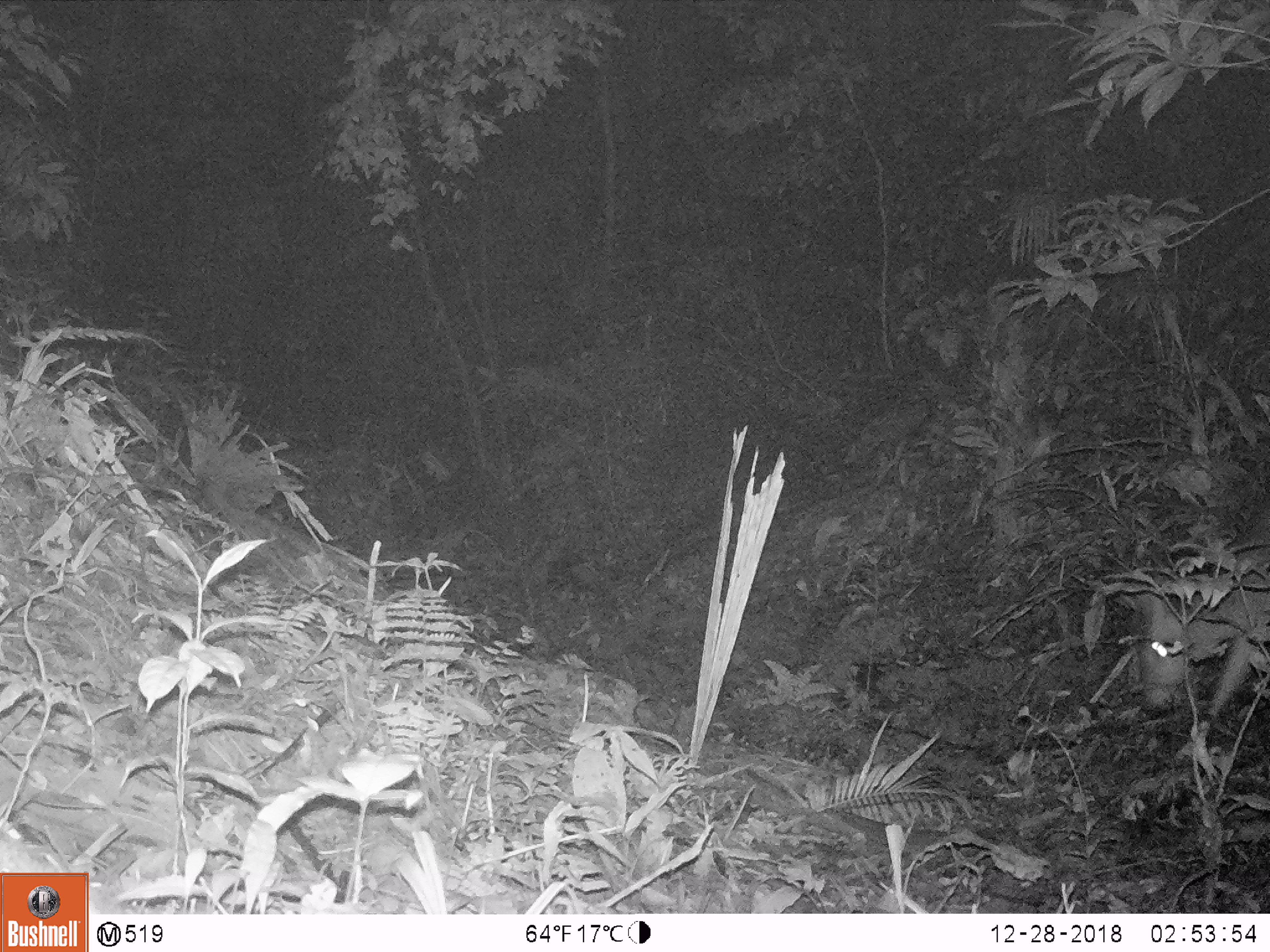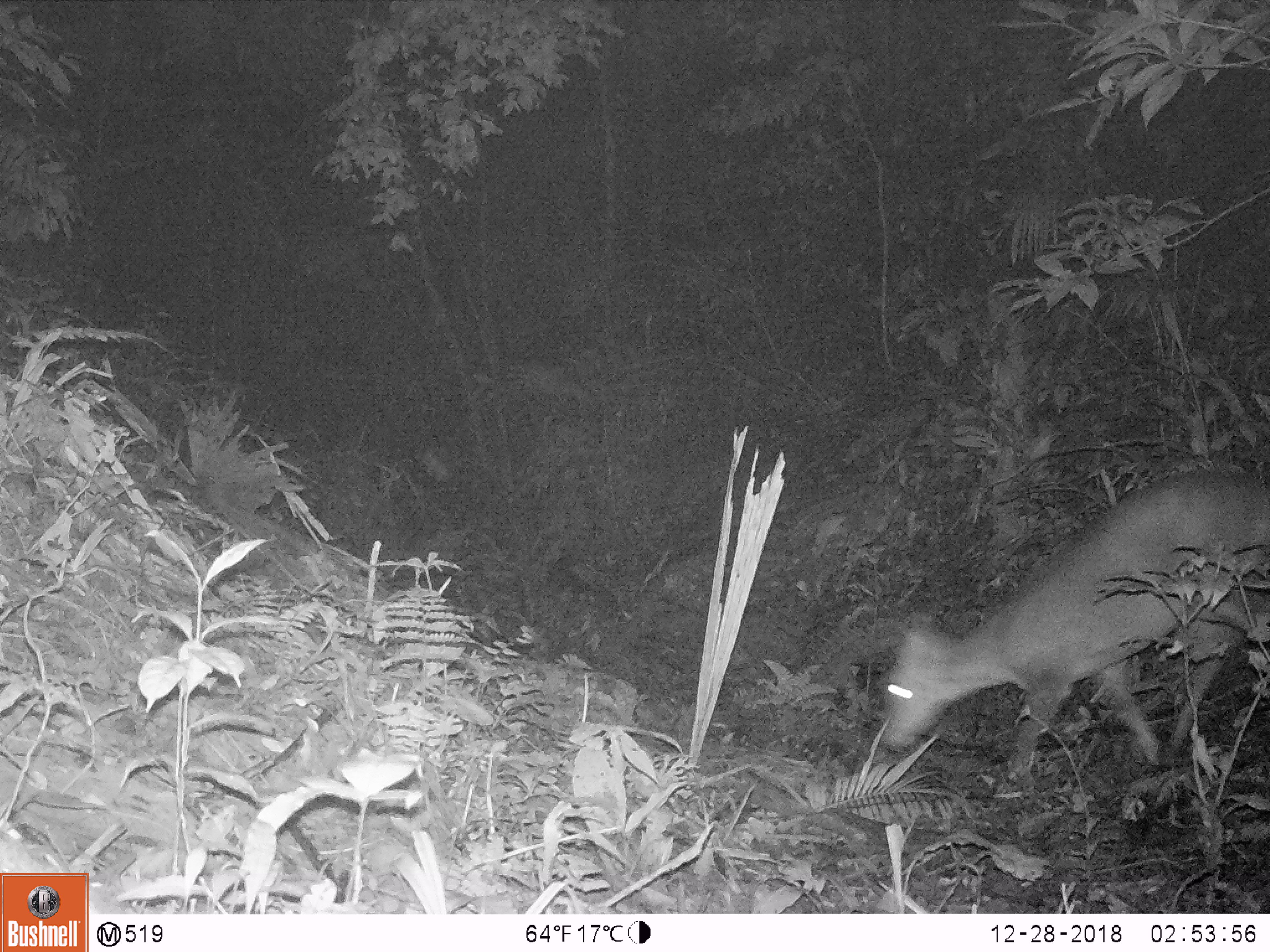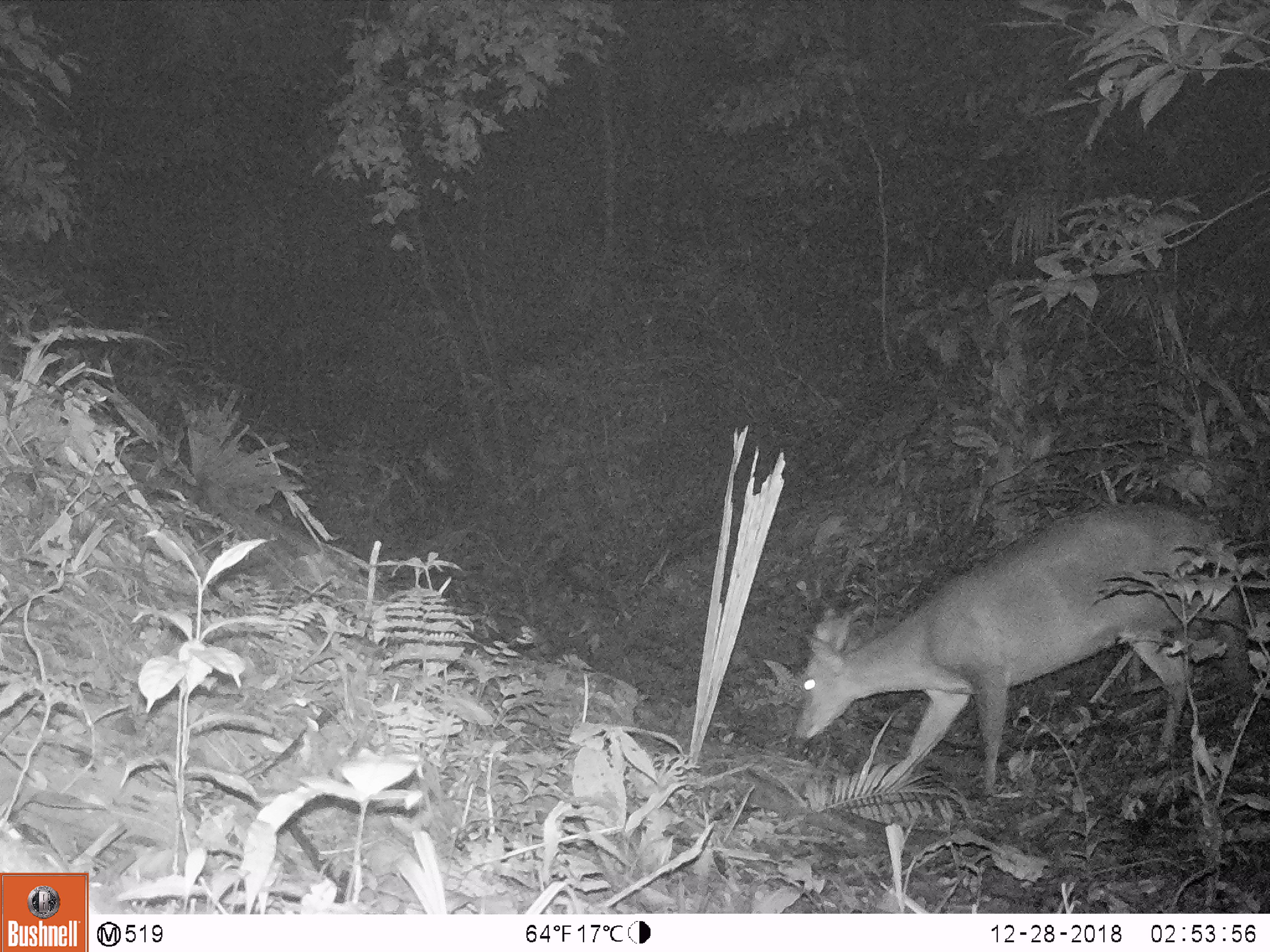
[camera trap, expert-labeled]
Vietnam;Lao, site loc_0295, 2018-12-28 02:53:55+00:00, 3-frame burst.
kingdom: Animalia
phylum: Chordata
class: Mammalia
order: Artiodactyla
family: Cervidae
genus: Muntiacus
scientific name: Muntiacus vuquangensis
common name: large-antlered muntjac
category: large antlered muntjac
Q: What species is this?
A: Large antlered muntjac (large-antlered muntjac) (Muntiacus vuquangensis).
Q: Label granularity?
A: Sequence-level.